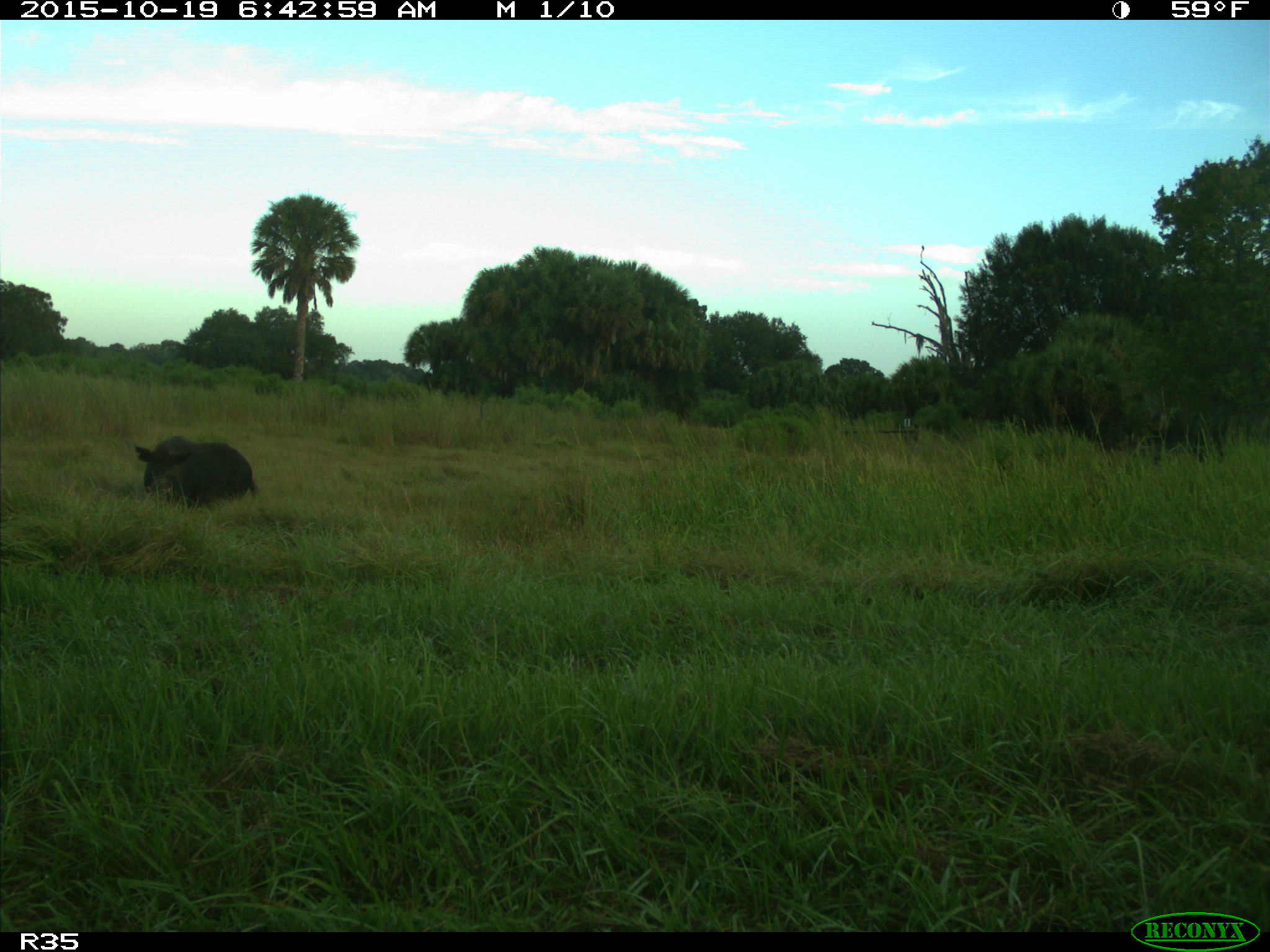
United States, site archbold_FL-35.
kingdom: Animalia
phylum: Chordata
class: Mammalia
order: Artiodactyla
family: Suidae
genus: Sus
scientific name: Sus scrofa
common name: wild boar